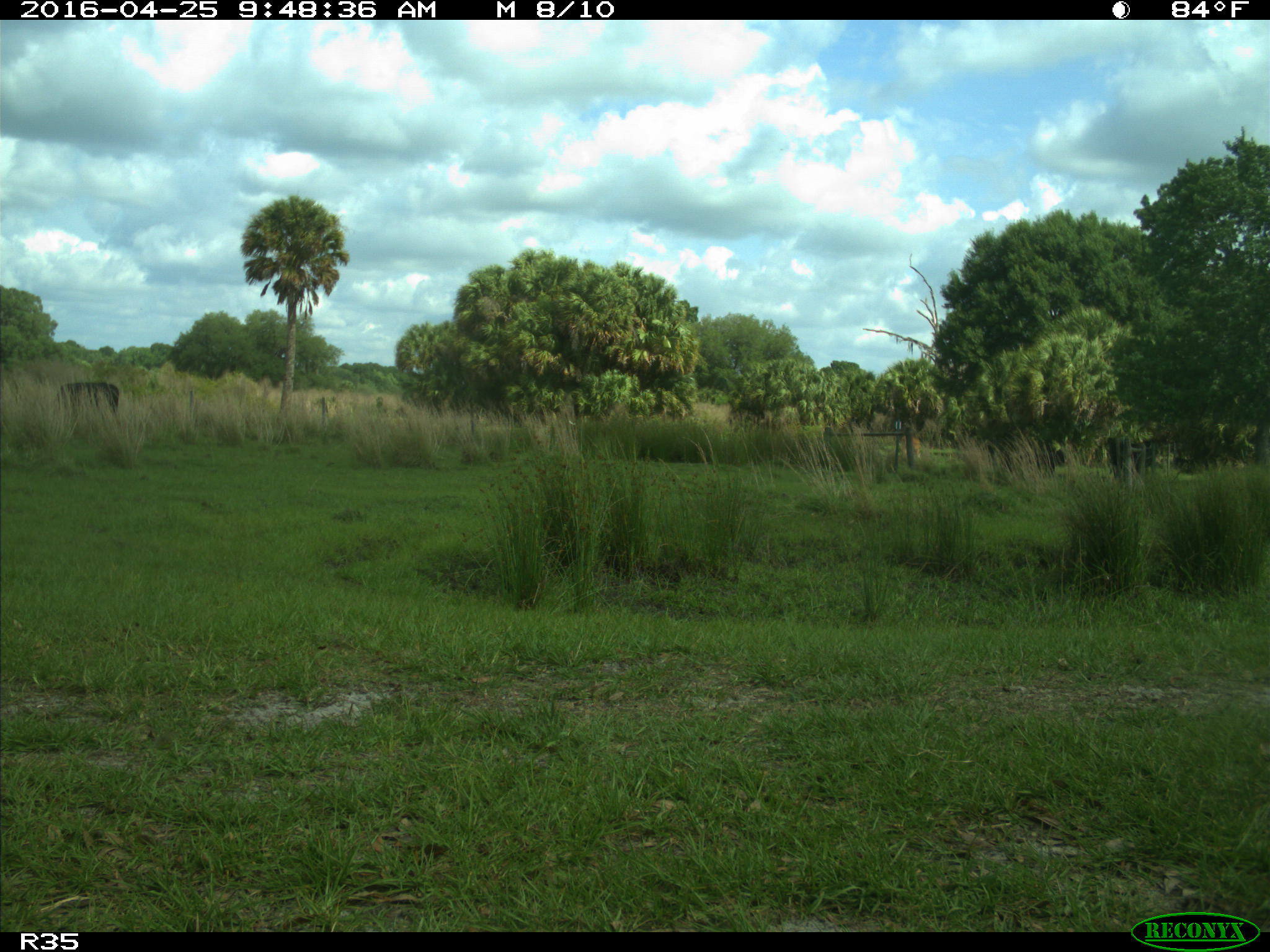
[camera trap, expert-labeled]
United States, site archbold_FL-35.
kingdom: Animalia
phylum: Chordata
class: Mammalia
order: Artiodactyla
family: Bovidae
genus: Bos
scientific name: Bos taurus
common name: domestic cow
Bos taurus (domestic cow).